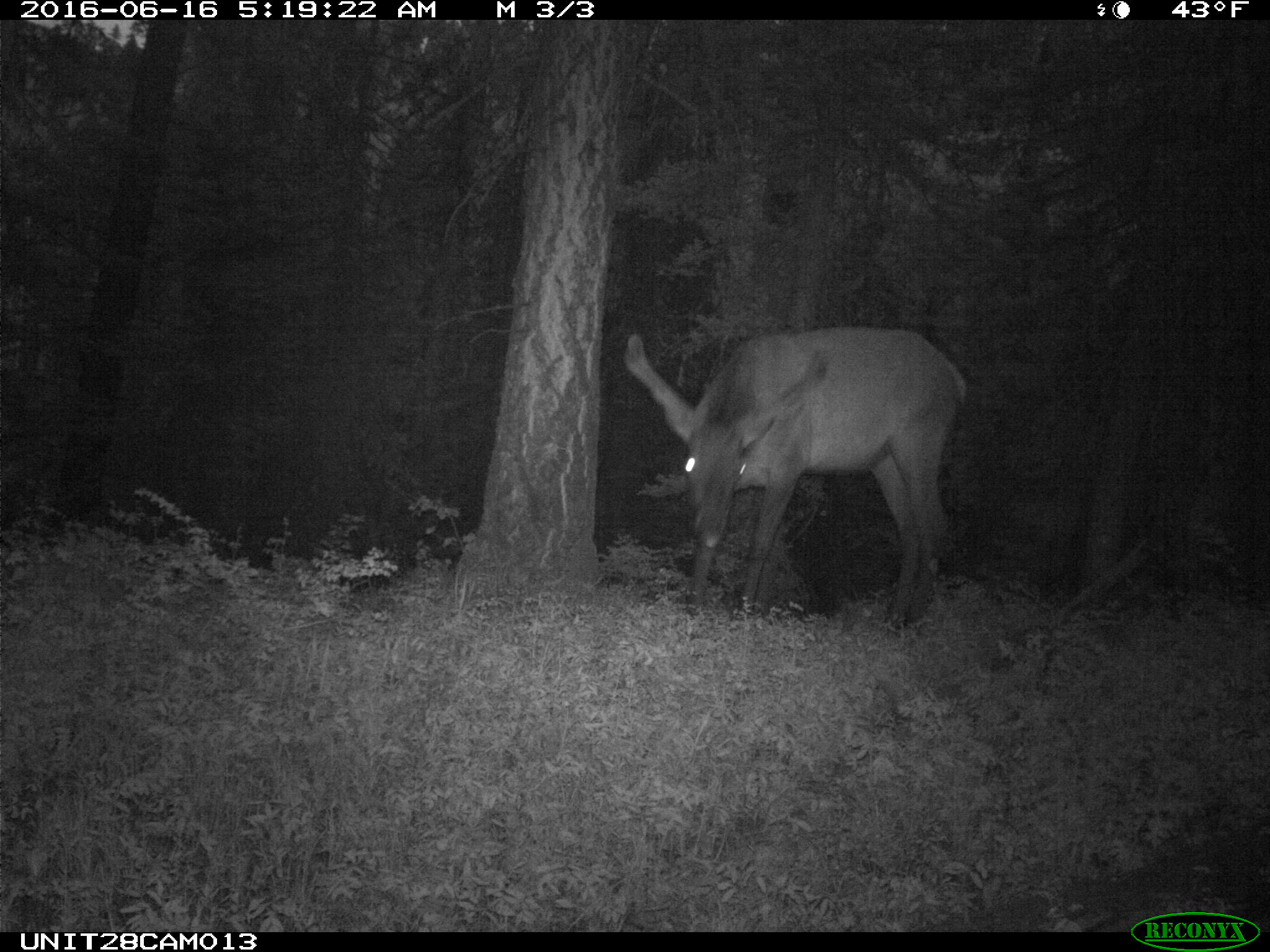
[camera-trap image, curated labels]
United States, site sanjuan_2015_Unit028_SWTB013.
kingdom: Animalia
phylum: Chordata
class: Mammalia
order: Artiodactyla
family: Cervidae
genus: Cervus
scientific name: Cervus elaphus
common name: red deer